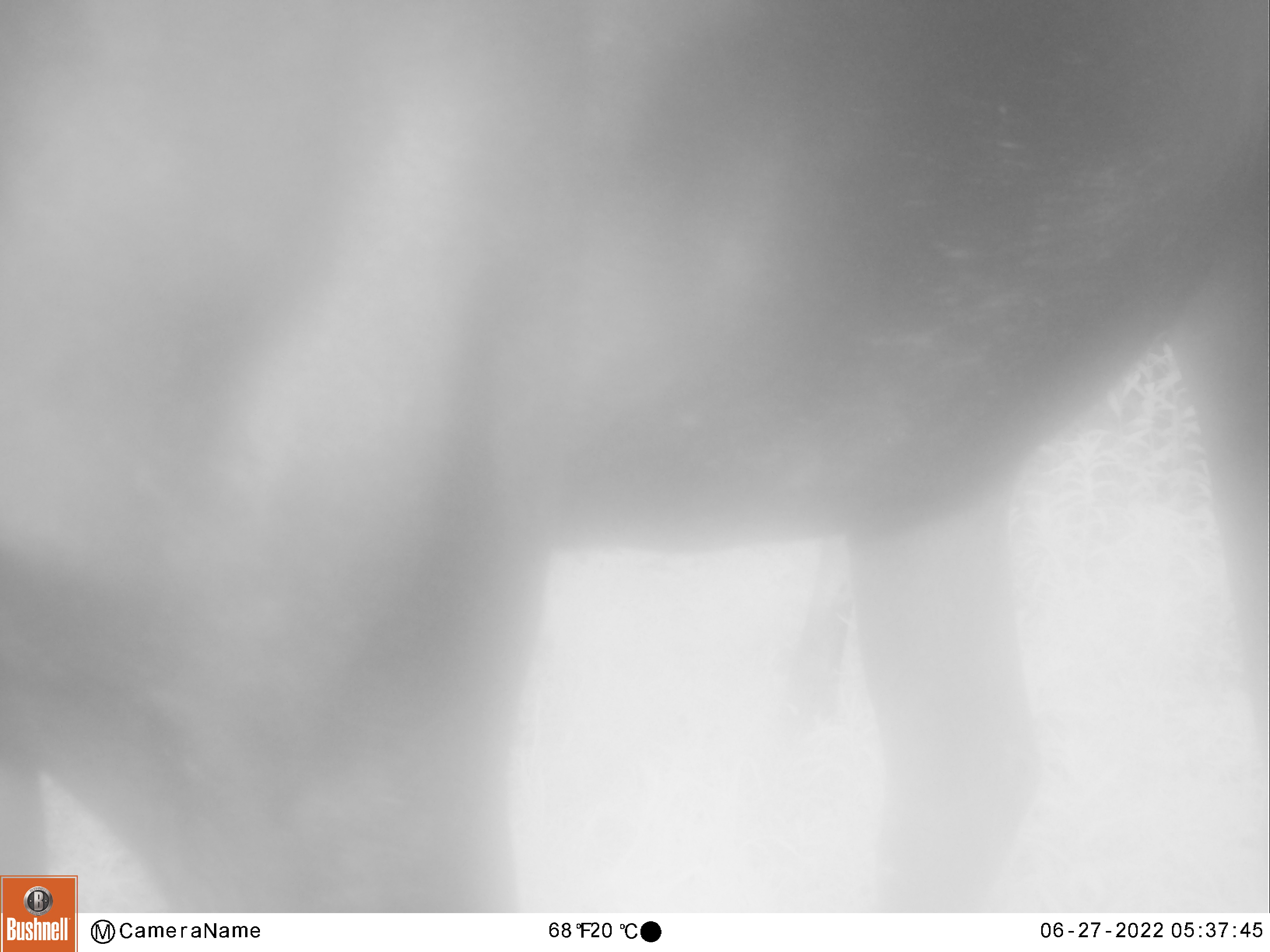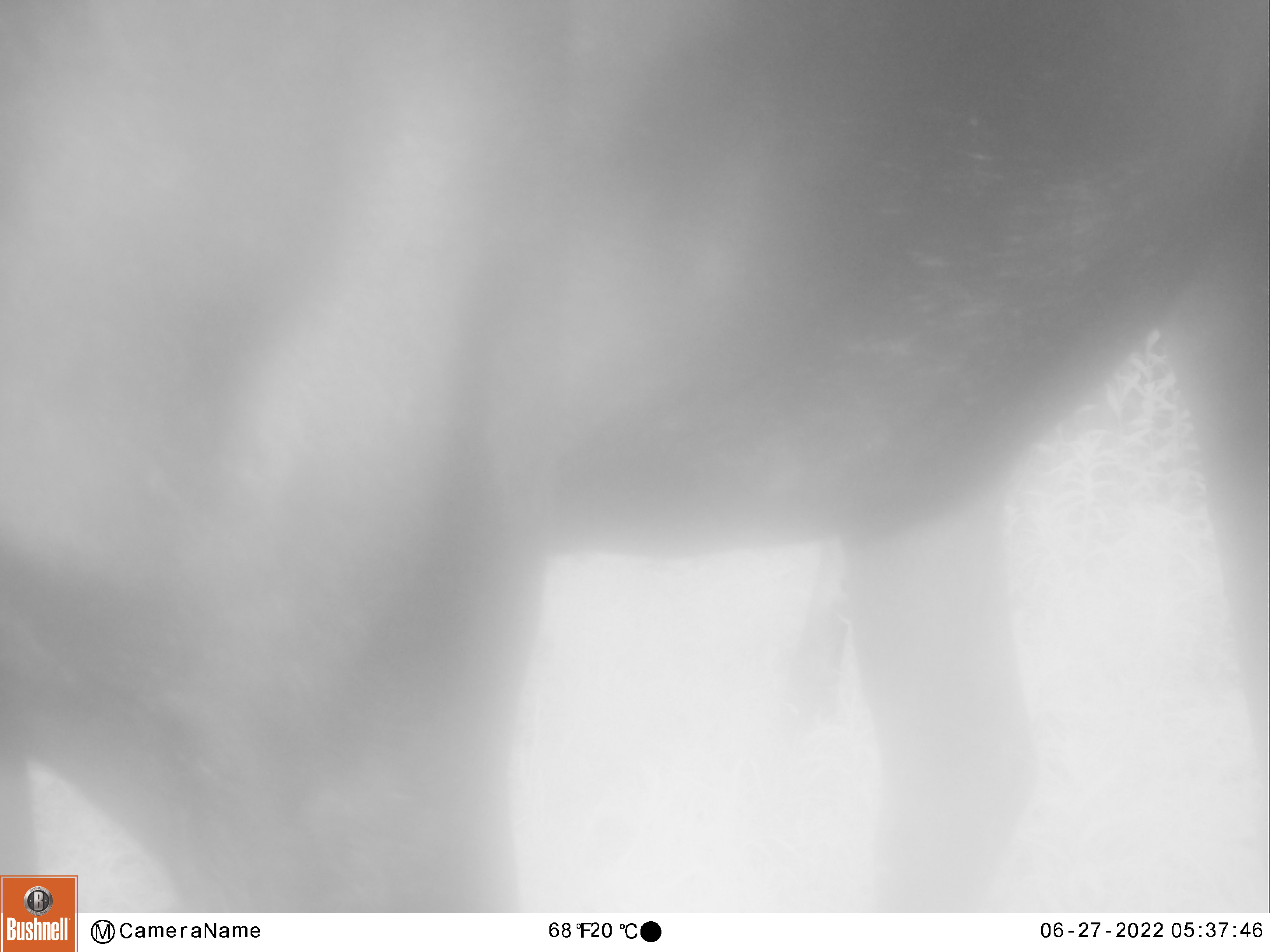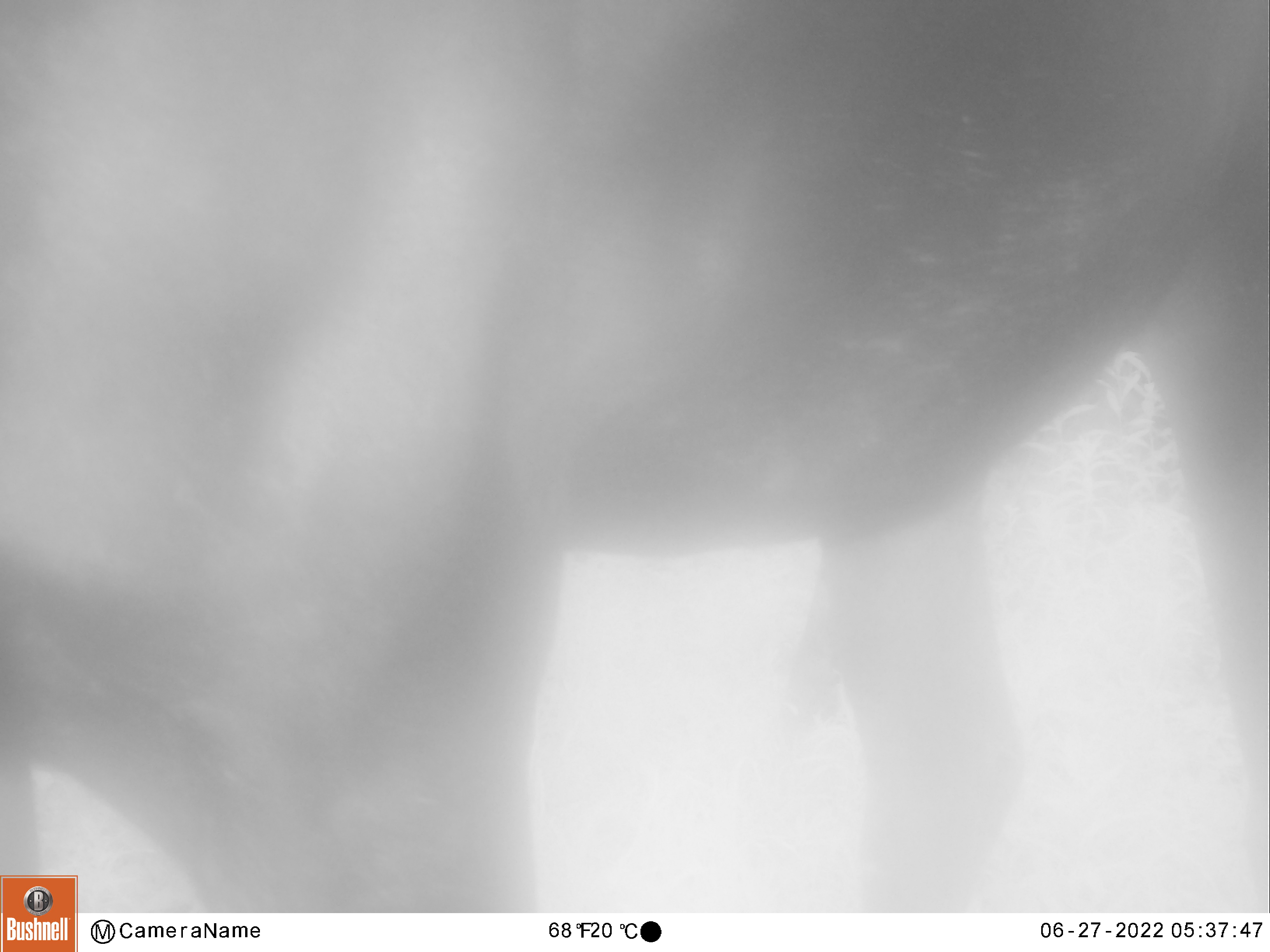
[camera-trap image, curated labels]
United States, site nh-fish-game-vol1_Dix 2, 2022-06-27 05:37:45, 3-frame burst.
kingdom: Animalia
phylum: Chordata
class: Mammalia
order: Artiodactyla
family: Cervidae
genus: Alces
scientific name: Alces alces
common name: moose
Moose (Alces alces).